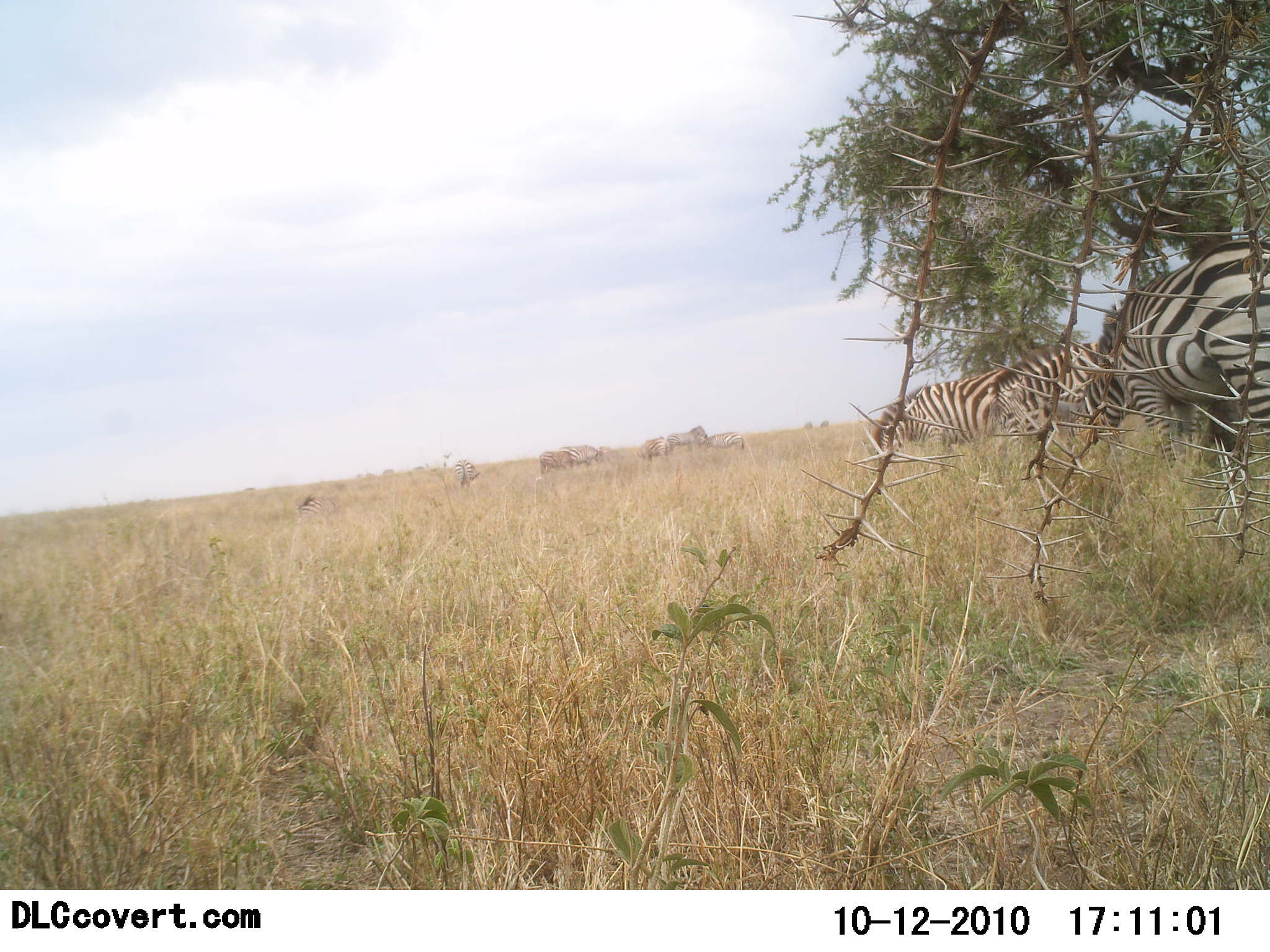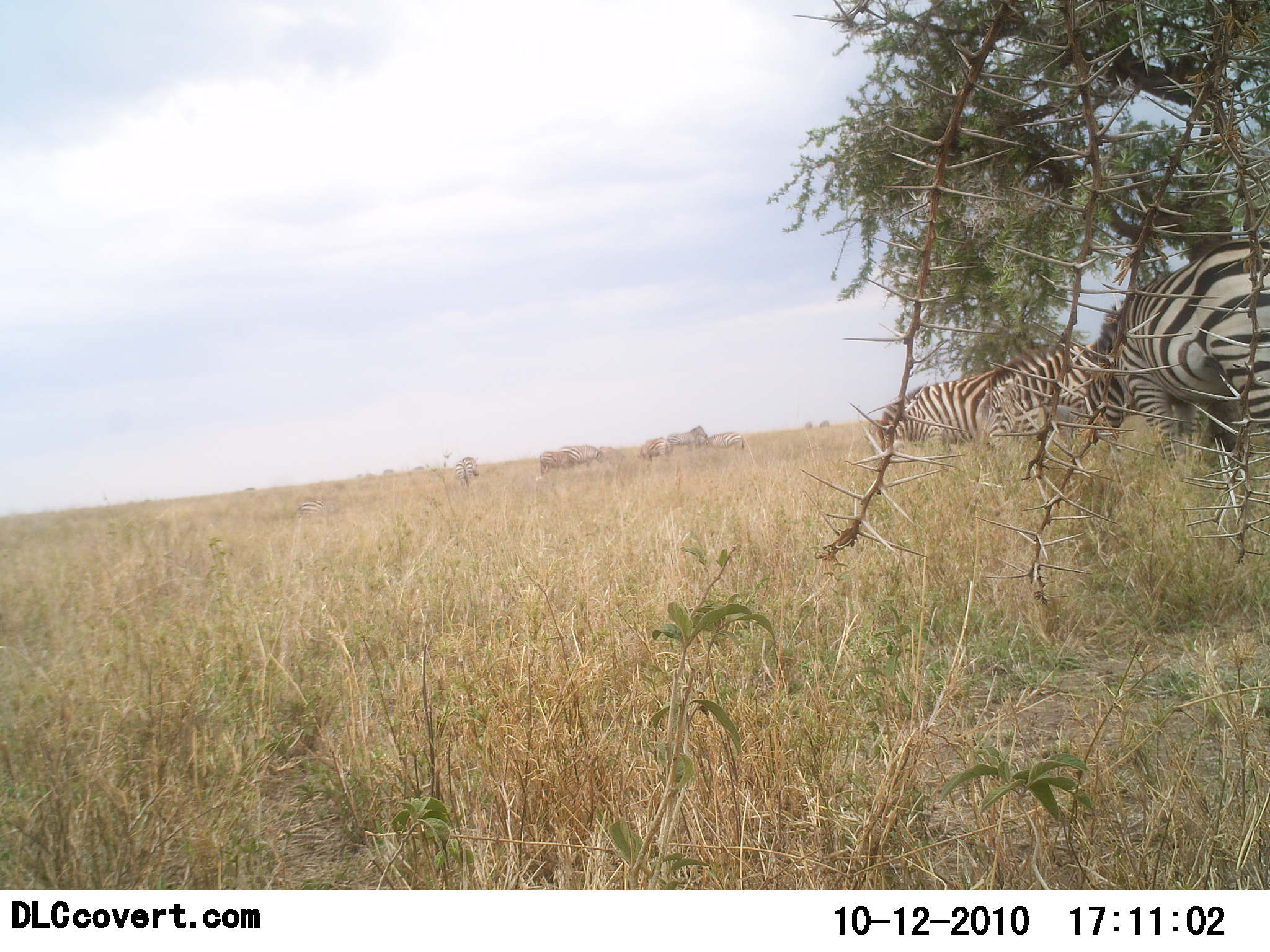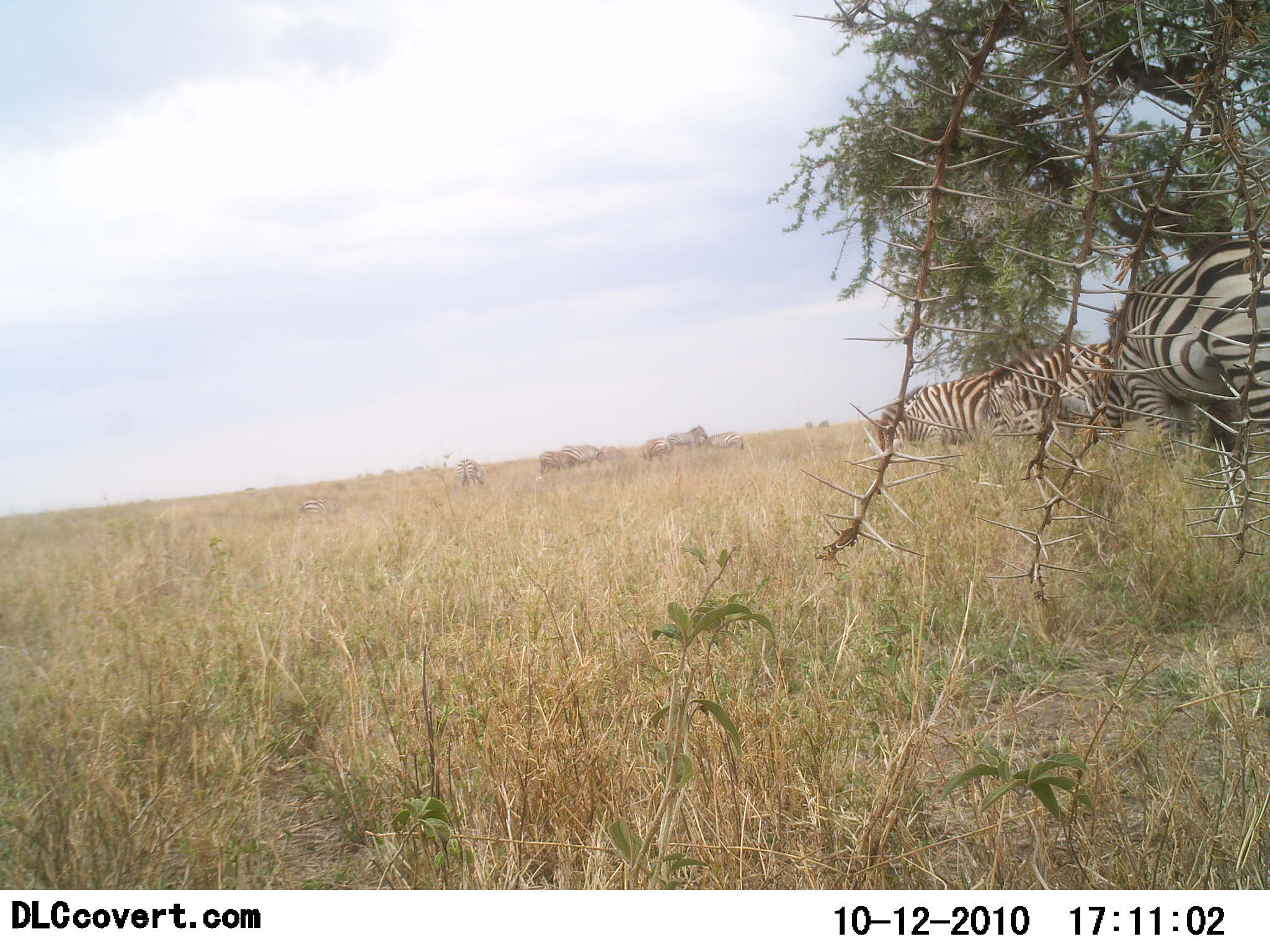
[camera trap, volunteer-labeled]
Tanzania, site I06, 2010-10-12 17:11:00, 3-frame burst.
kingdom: Animalia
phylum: Chordata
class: Mammalia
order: Perissodactyla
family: Equidae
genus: Equus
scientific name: Equus quagga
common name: plains zebra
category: zebra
Zebra (plains zebra) (Equus quagga), count 4. Behavior (volunteer vote fractions): standing 46%, resting 8%, moving 0%, interacting 0%. Young present (vote fraction): 0%. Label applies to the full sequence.